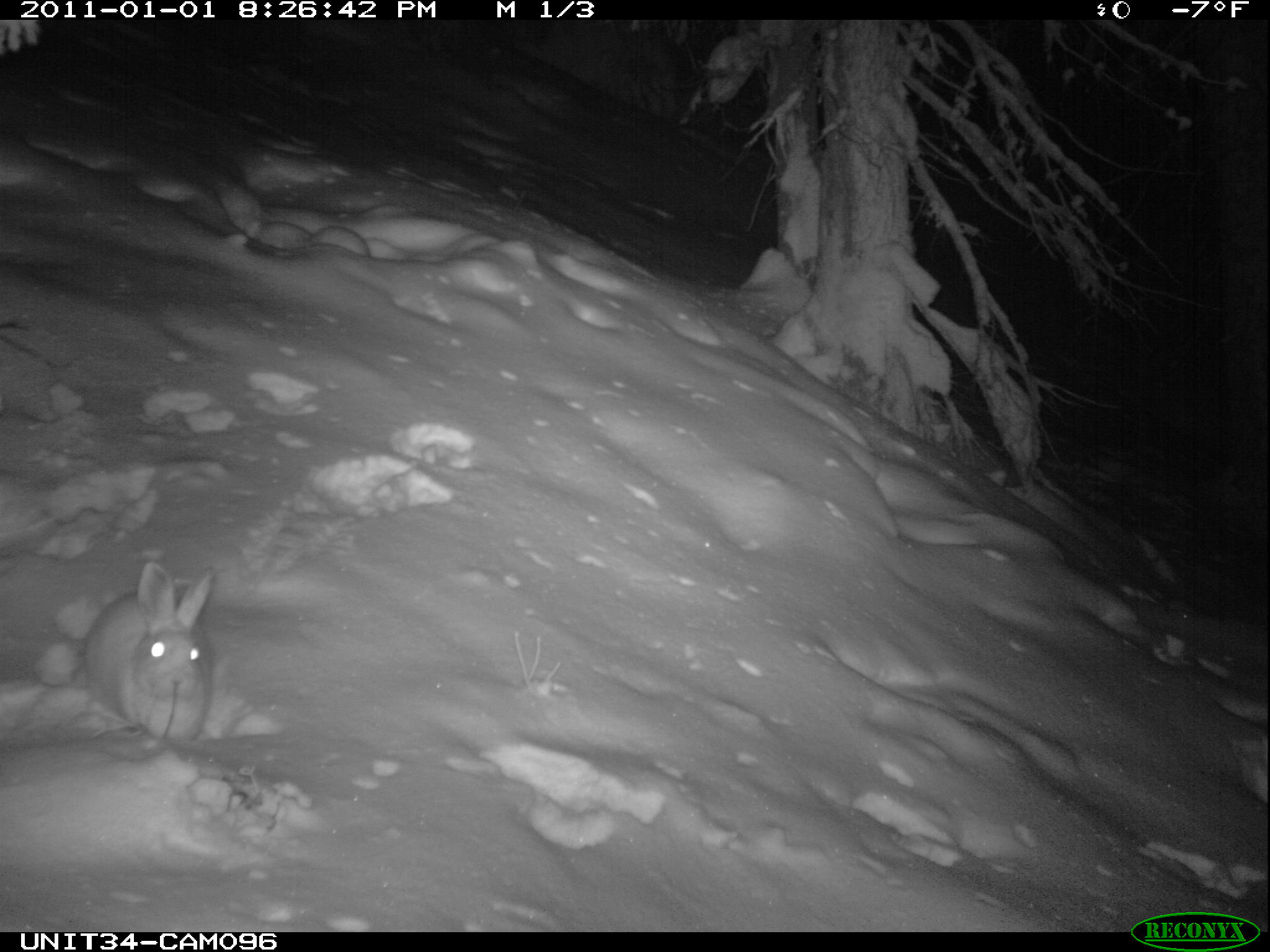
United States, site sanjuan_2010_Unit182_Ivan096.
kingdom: Animalia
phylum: Chordata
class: Mammalia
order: Lagomorpha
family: Leporidae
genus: Lepus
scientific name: Lepus americanus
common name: snowshoe hare